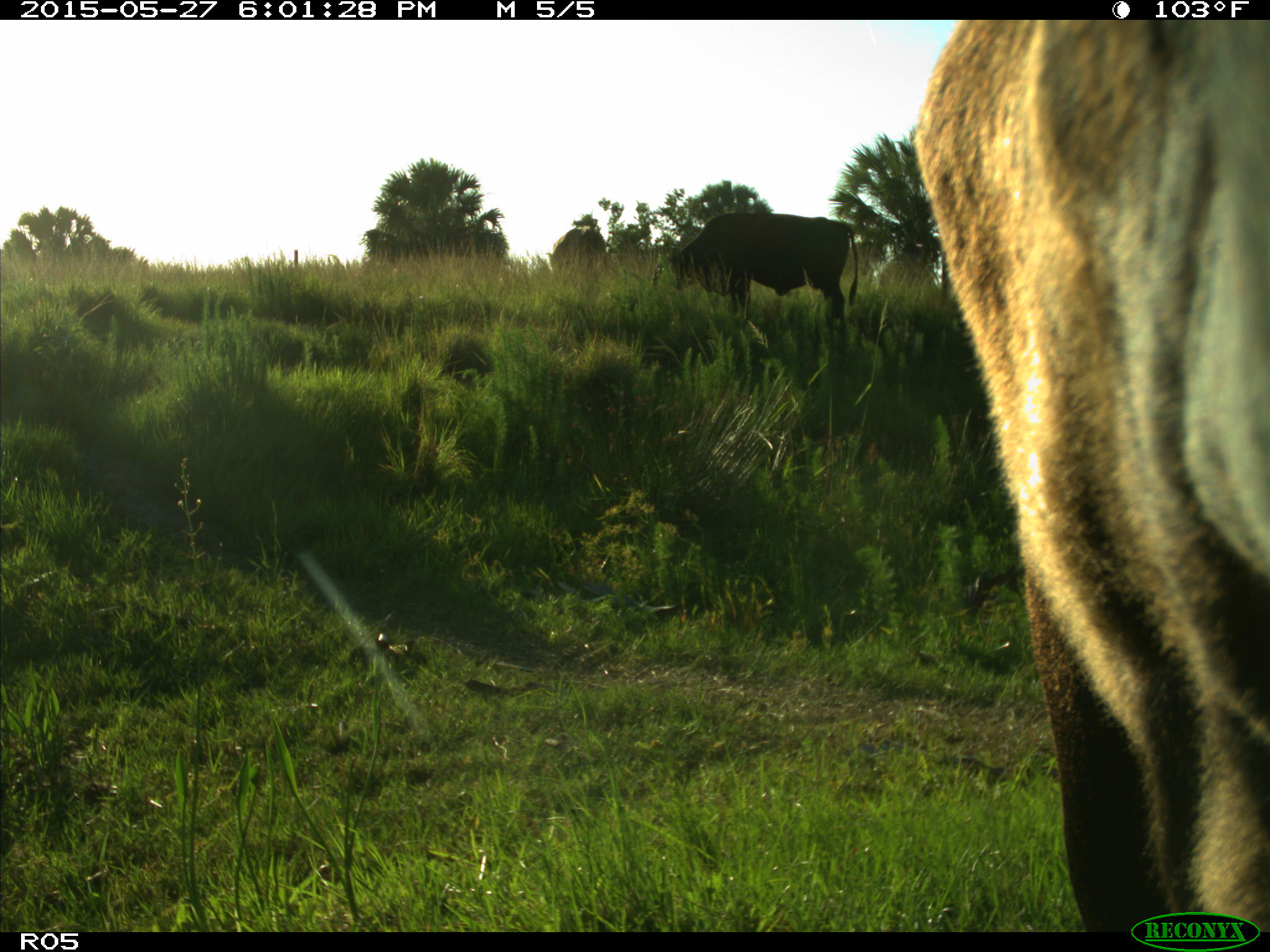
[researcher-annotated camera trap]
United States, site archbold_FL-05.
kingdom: Animalia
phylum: Chordata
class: Mammalia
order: Artiodactyla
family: Bovidae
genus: Bos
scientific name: Bos taurus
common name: domestic cow